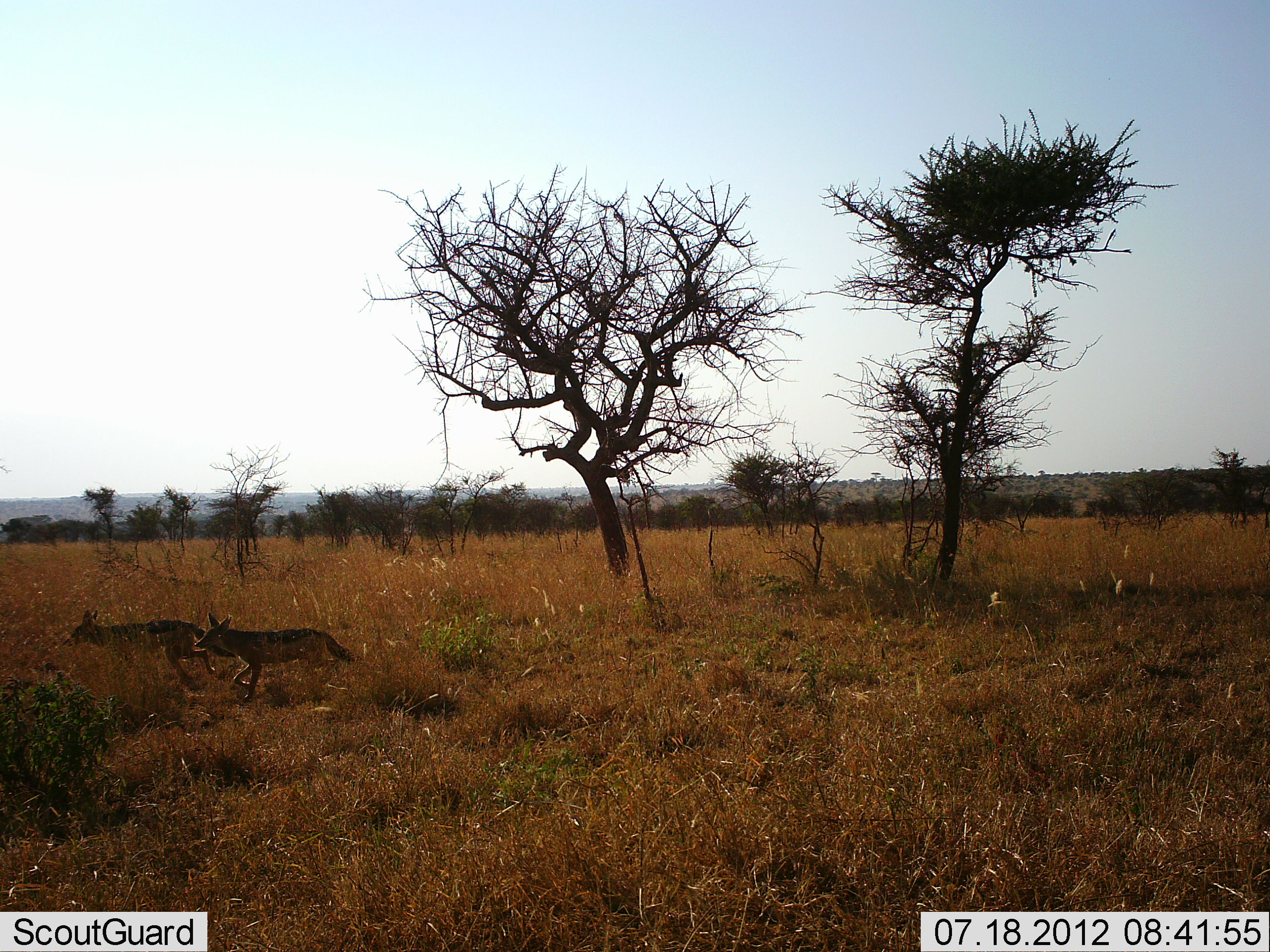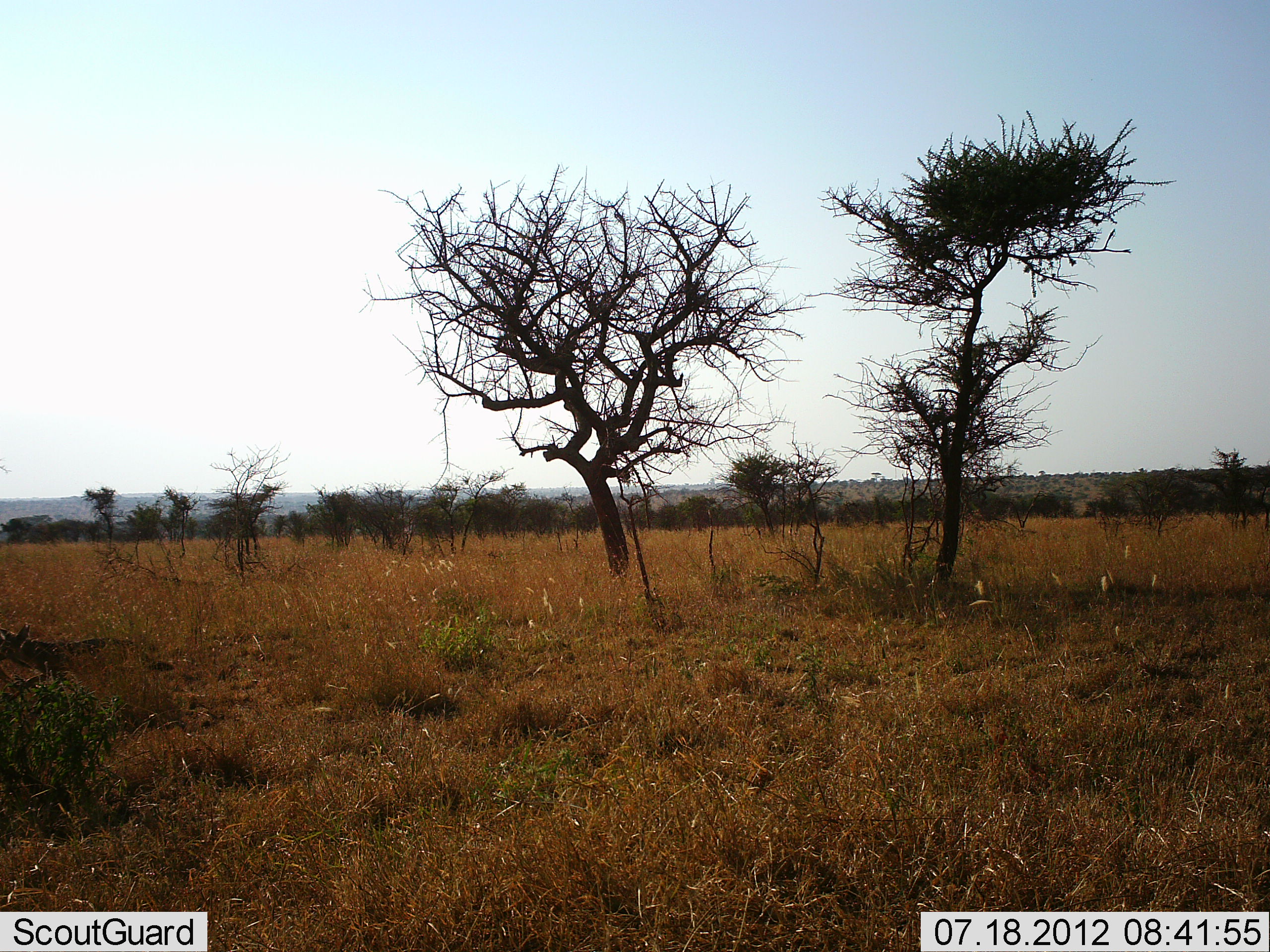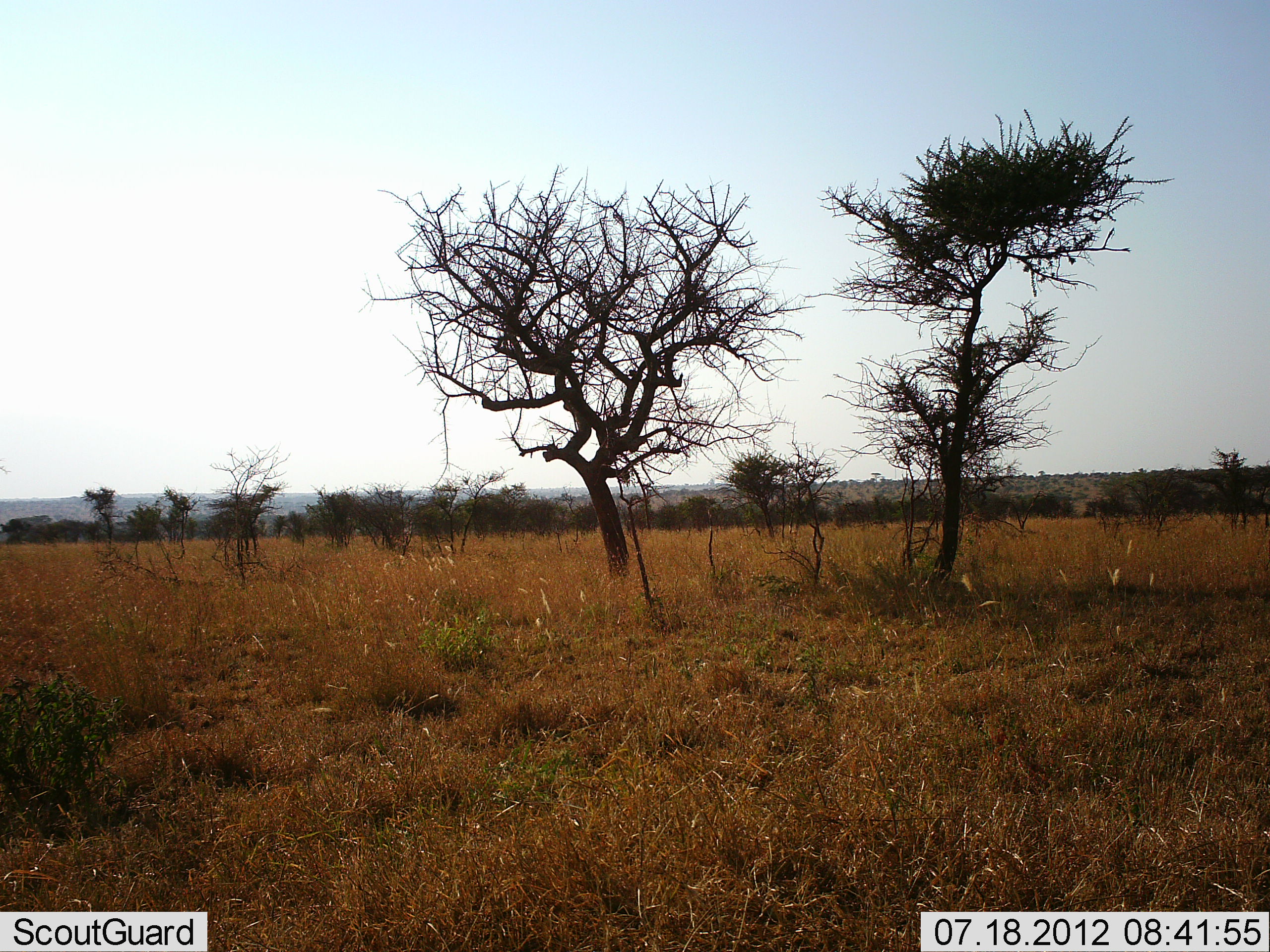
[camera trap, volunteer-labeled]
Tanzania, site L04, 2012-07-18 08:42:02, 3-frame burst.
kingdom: Animalia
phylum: Chordata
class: Mammalia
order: Carnivora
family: Canidae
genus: Lupulella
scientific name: Lupulella mesomelas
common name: black-backed jackal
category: jackal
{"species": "jackal (black-backed jackal) (Lupulella mesomelas)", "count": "2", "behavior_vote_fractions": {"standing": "0%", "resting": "0%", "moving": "100%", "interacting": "0%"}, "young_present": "0%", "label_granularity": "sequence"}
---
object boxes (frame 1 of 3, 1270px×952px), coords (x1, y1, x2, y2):
animal: (195, 612, 365, 703); (62, 609, 237, 690)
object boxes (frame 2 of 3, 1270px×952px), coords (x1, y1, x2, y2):
animal: (0, 622, 177, 694)